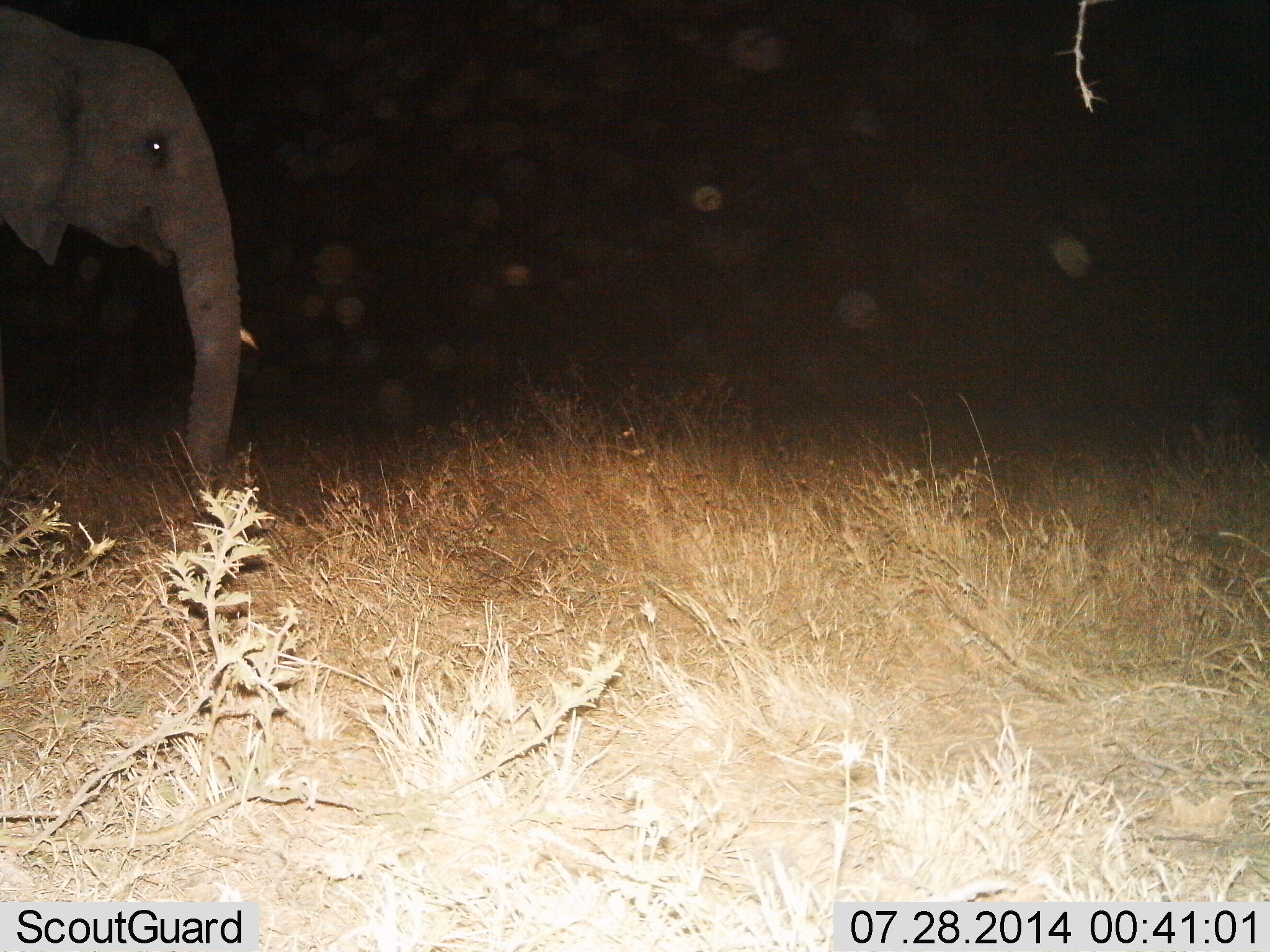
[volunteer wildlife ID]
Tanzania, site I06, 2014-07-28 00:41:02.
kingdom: Animalia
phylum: Chordata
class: Mammalia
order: Proboscidea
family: Elephantidae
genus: Loxodonta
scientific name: Loxodonta africana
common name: african bush elephant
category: elephant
Elephant (african bush elephant) (Loxodonta africana), count 1. Behavior (volunteer vote fractions): standing 70%, resting 0%, moving 30%, interacting 0%. Young present (vote fraction): 10%. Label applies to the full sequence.